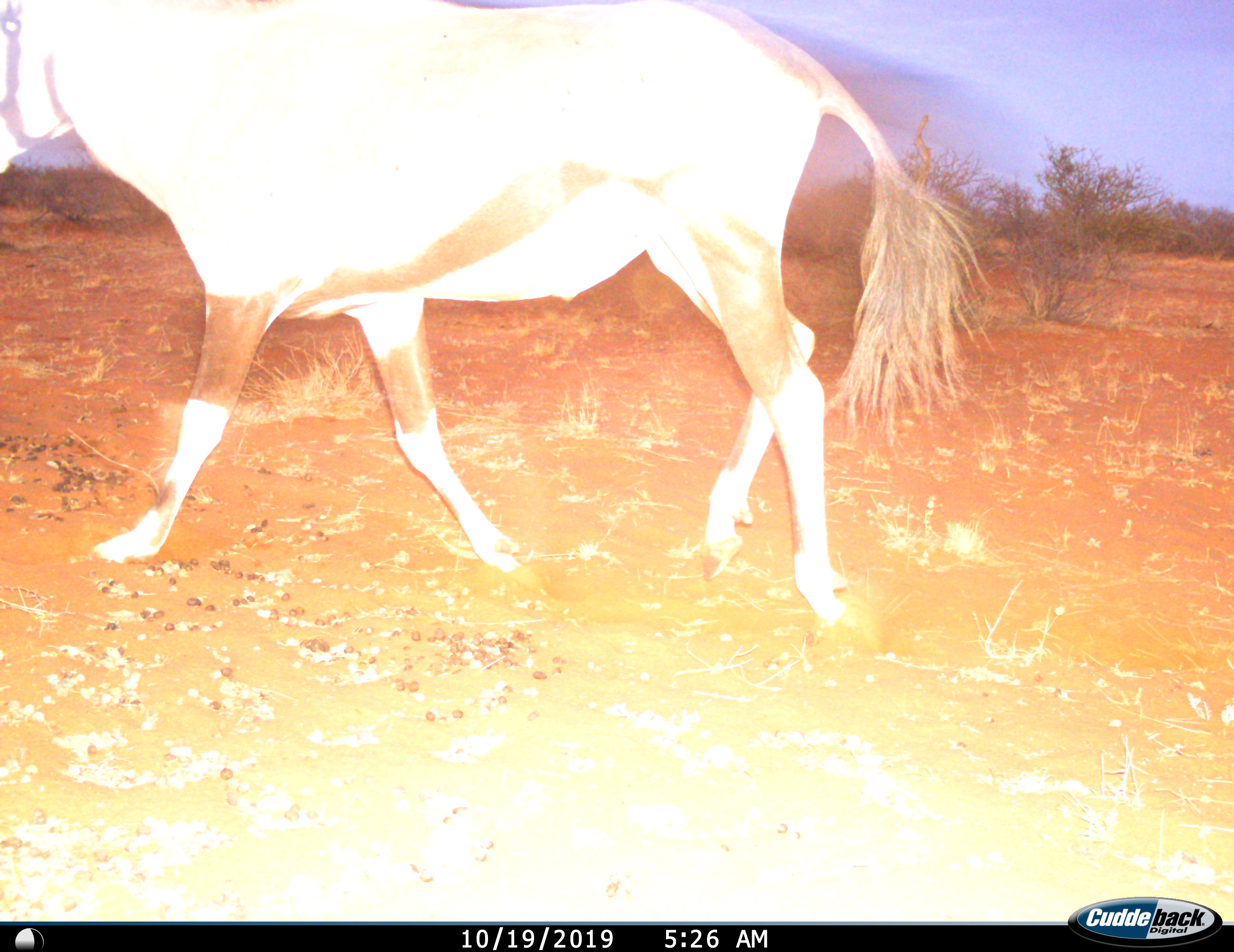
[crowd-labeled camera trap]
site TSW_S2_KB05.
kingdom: Animalia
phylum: Chordata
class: Mammalia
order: Artiodactyla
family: Bovidae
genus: Oryx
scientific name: Oryx gazella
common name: gemsbok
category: oryx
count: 1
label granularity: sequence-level